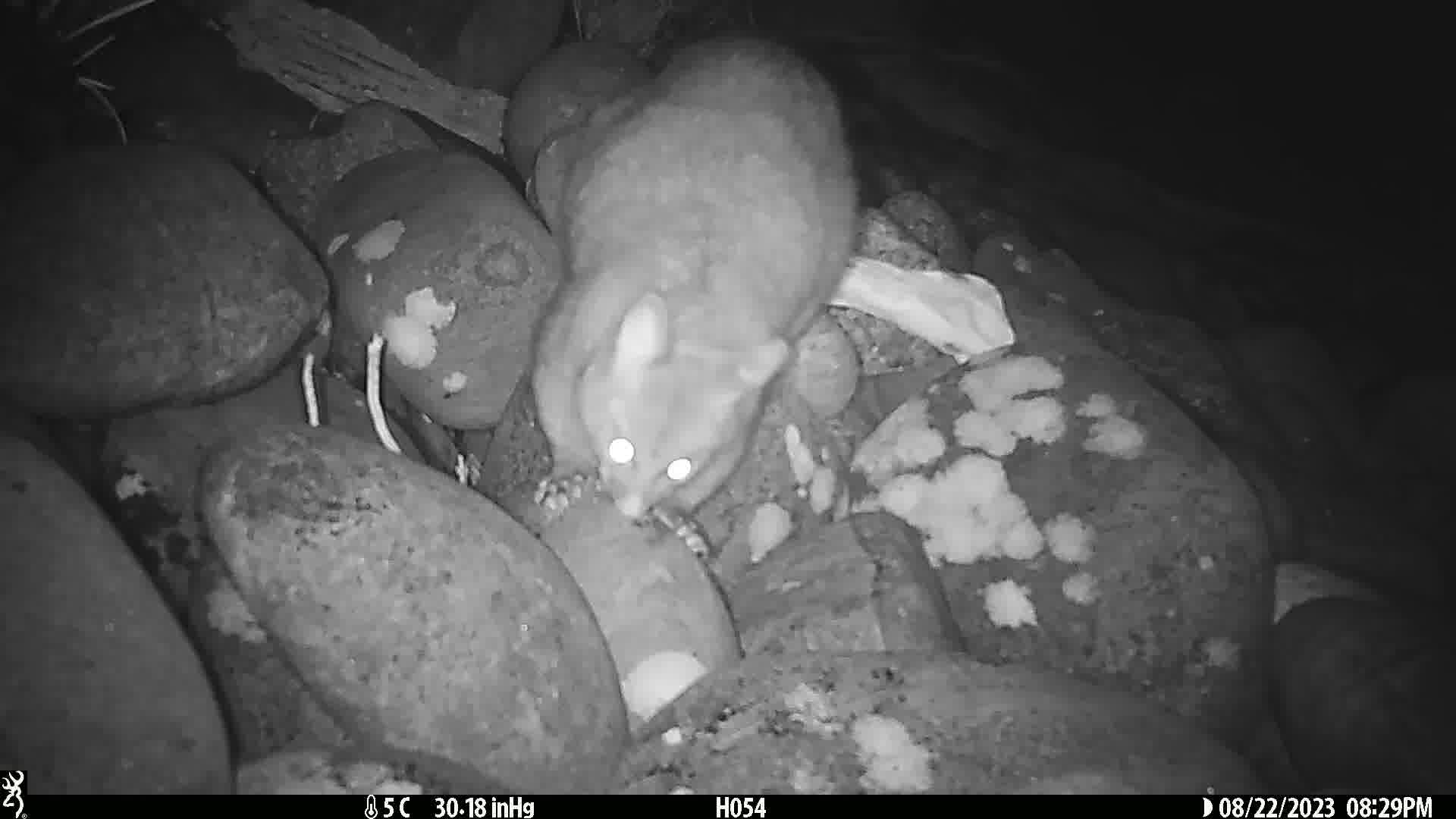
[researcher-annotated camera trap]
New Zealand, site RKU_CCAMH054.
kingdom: Animalia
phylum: Chordata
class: Mammalia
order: Diprotodontia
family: Phalangeridae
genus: Trichosurus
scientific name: Trichosurus vulpecula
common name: common brushtail possum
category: possum